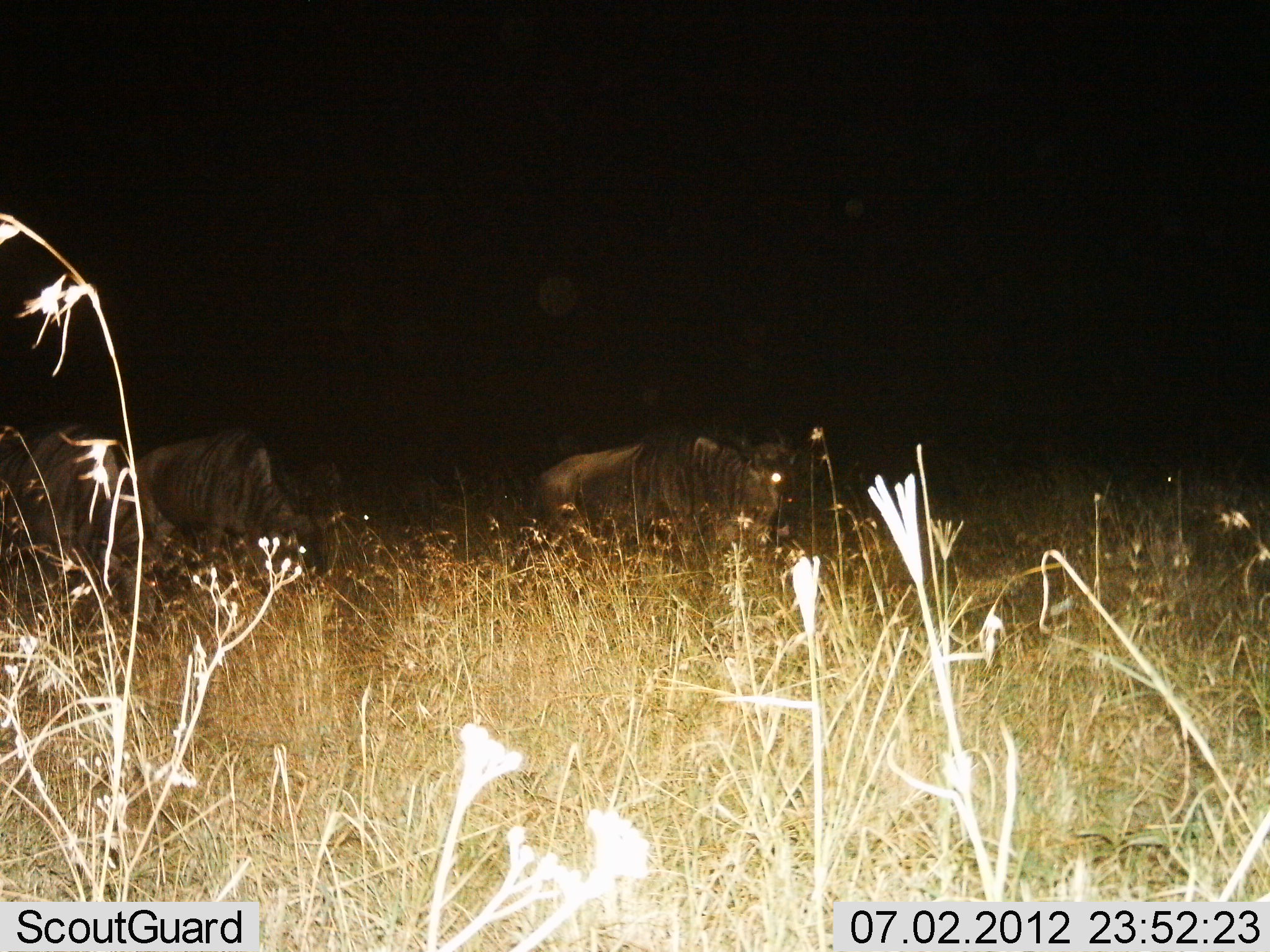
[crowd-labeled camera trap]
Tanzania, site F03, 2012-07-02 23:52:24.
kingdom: Animalia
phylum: Chordata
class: Mammalia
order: Artiodactyla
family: Bovidae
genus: Connochaetes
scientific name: Connochaetes taurinus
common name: blue wildebeest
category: wildebeest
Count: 3.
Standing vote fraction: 50%.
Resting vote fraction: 10%.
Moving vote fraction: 10%.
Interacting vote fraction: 0%.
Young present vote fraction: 0%.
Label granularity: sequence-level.